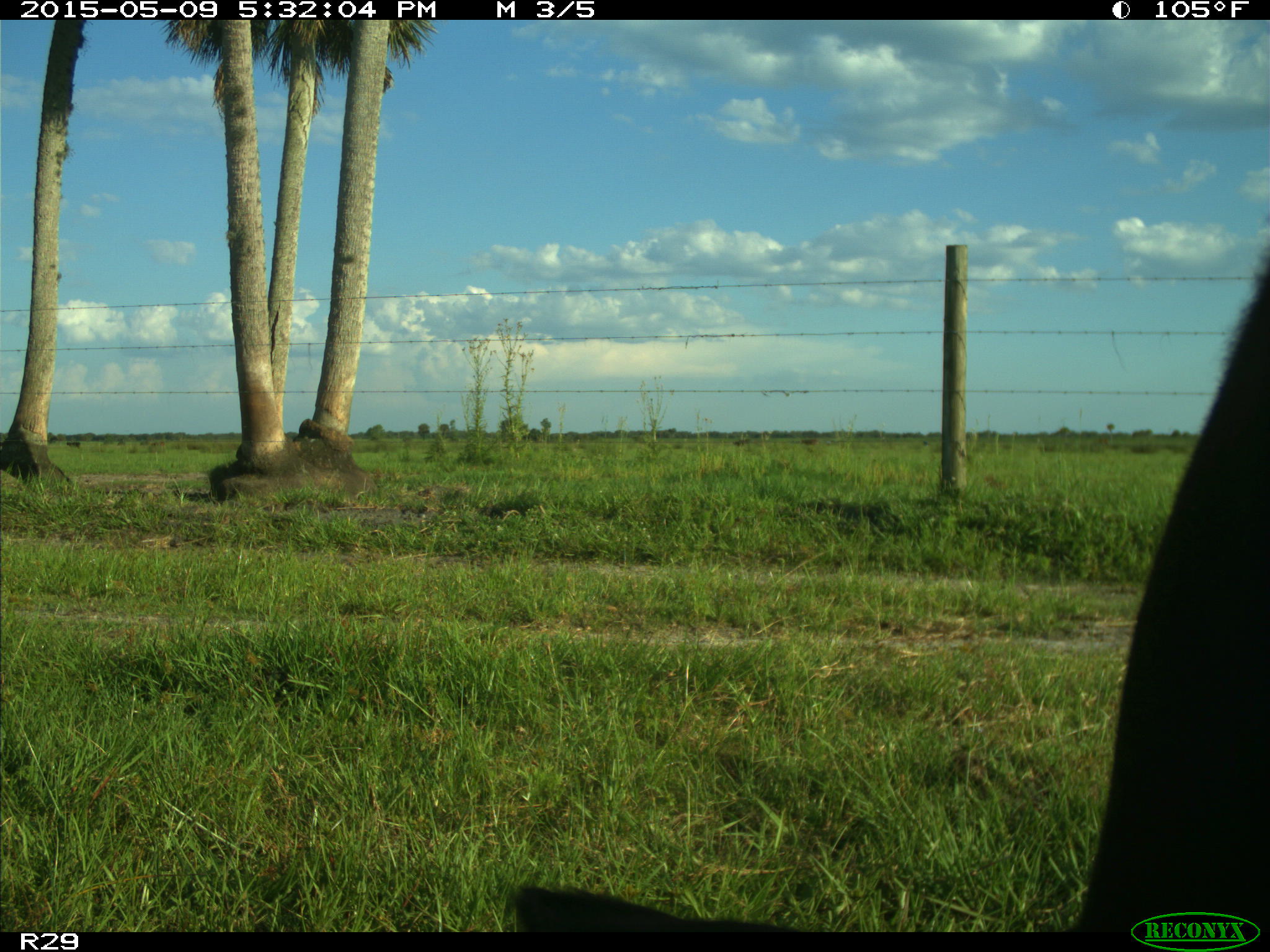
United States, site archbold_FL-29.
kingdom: Animalia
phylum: Chordata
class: Mammalia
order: Artiodactyla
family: Bovidae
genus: Bos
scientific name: Bos taurus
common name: domestic cow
Bos taurus (domestic cow).